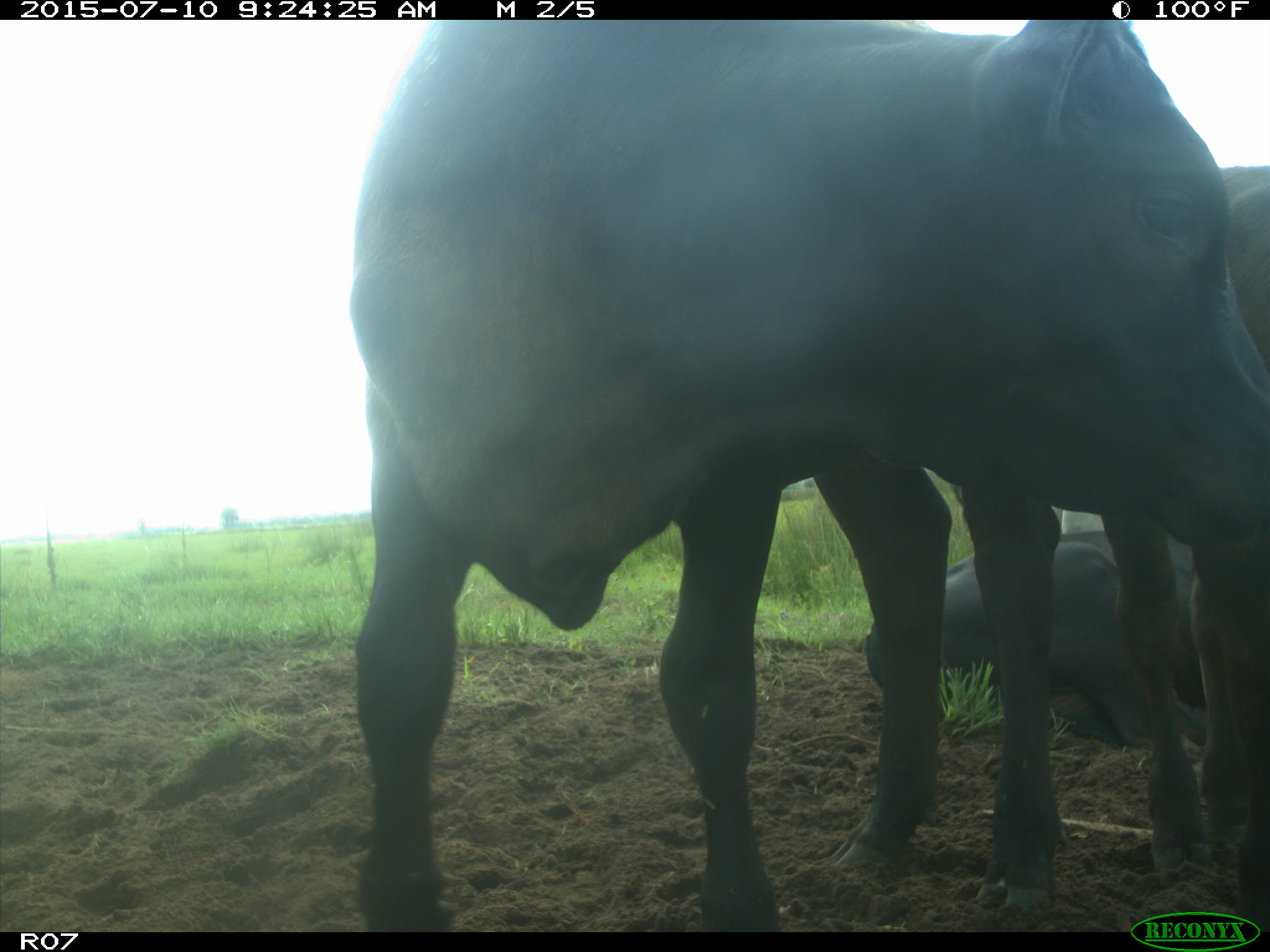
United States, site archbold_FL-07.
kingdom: Animalia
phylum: Chordata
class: Mammalia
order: Artiodactyla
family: Bovidae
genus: Bos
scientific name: Bos taurus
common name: domestic cow